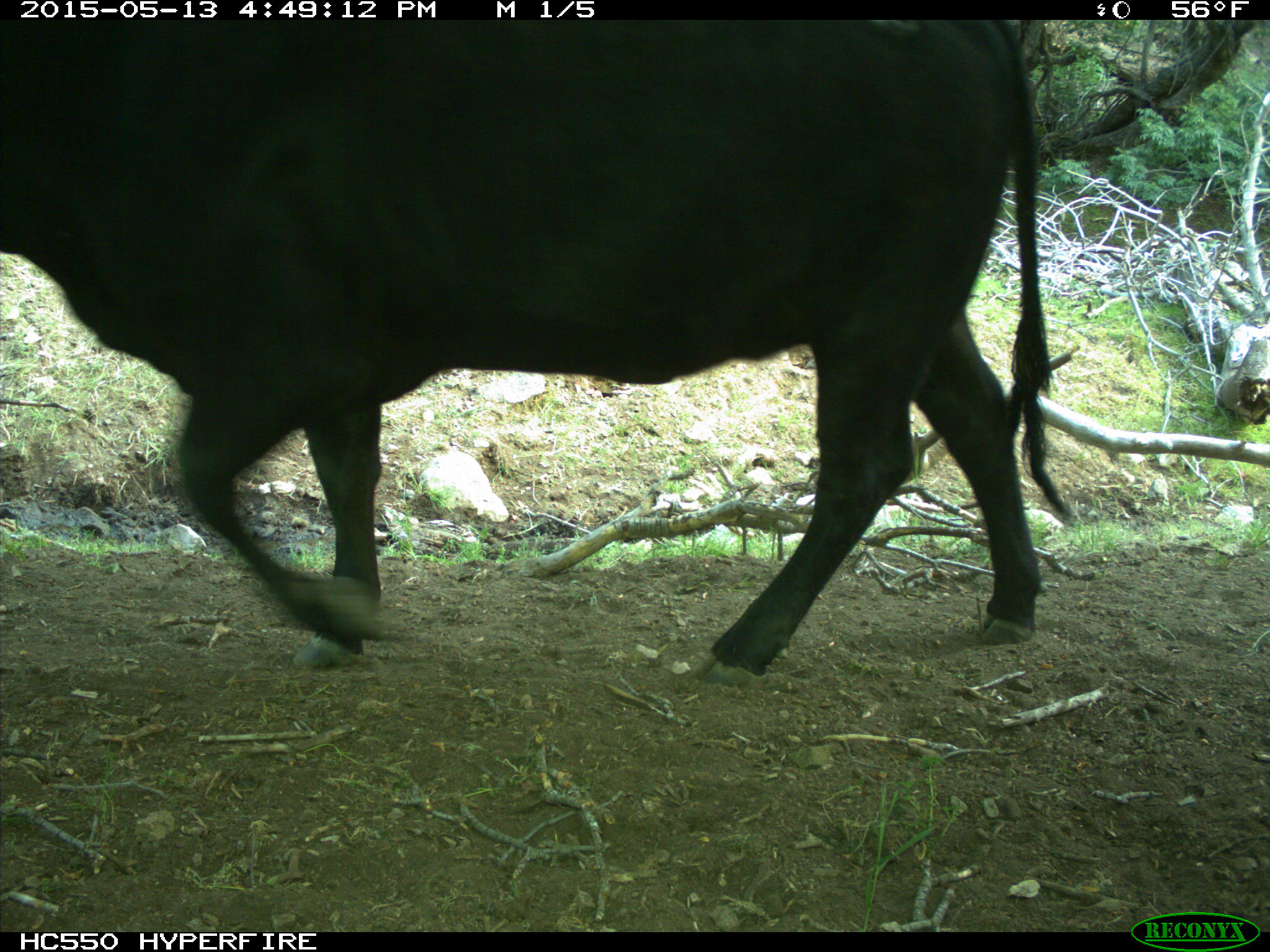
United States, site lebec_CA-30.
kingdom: Animalia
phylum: Chordata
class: Mammalia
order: Artiodactyla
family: Bovidae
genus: Bos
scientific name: Bos taurus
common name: domestic cow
Bos taurus (domestic cow).